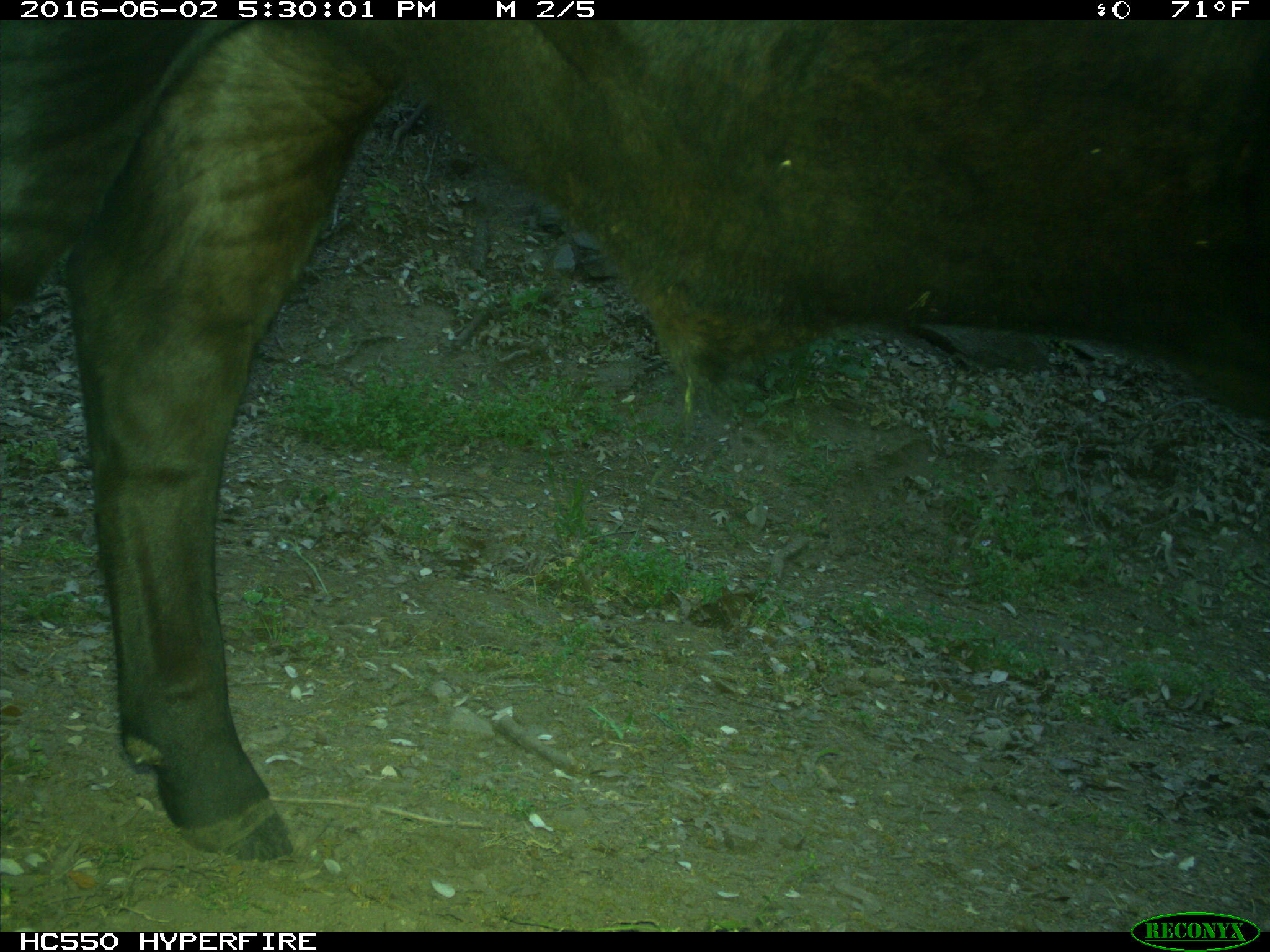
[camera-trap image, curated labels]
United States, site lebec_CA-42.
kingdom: Animalia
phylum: Chordata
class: Mammalia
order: Artiodactyla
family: Bovidae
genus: Bos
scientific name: Bos taurus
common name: domestic cow